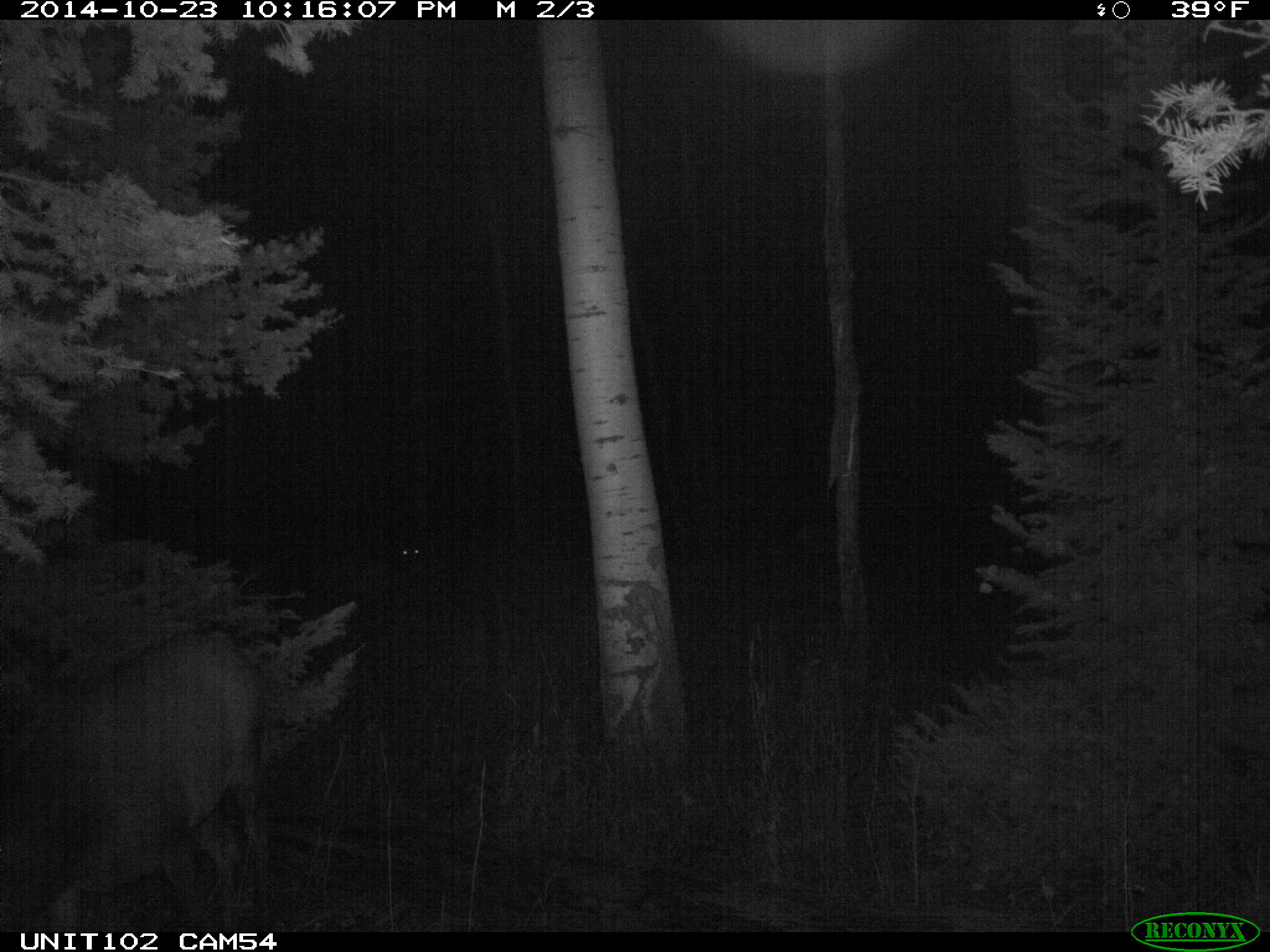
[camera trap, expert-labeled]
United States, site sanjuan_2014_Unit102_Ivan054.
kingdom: Animalia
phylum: Chordata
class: Mammalia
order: Artiodactyla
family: Cervidae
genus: Cervus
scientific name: Cervus elaphus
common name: red deer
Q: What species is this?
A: Cervus elaphus (red deer).